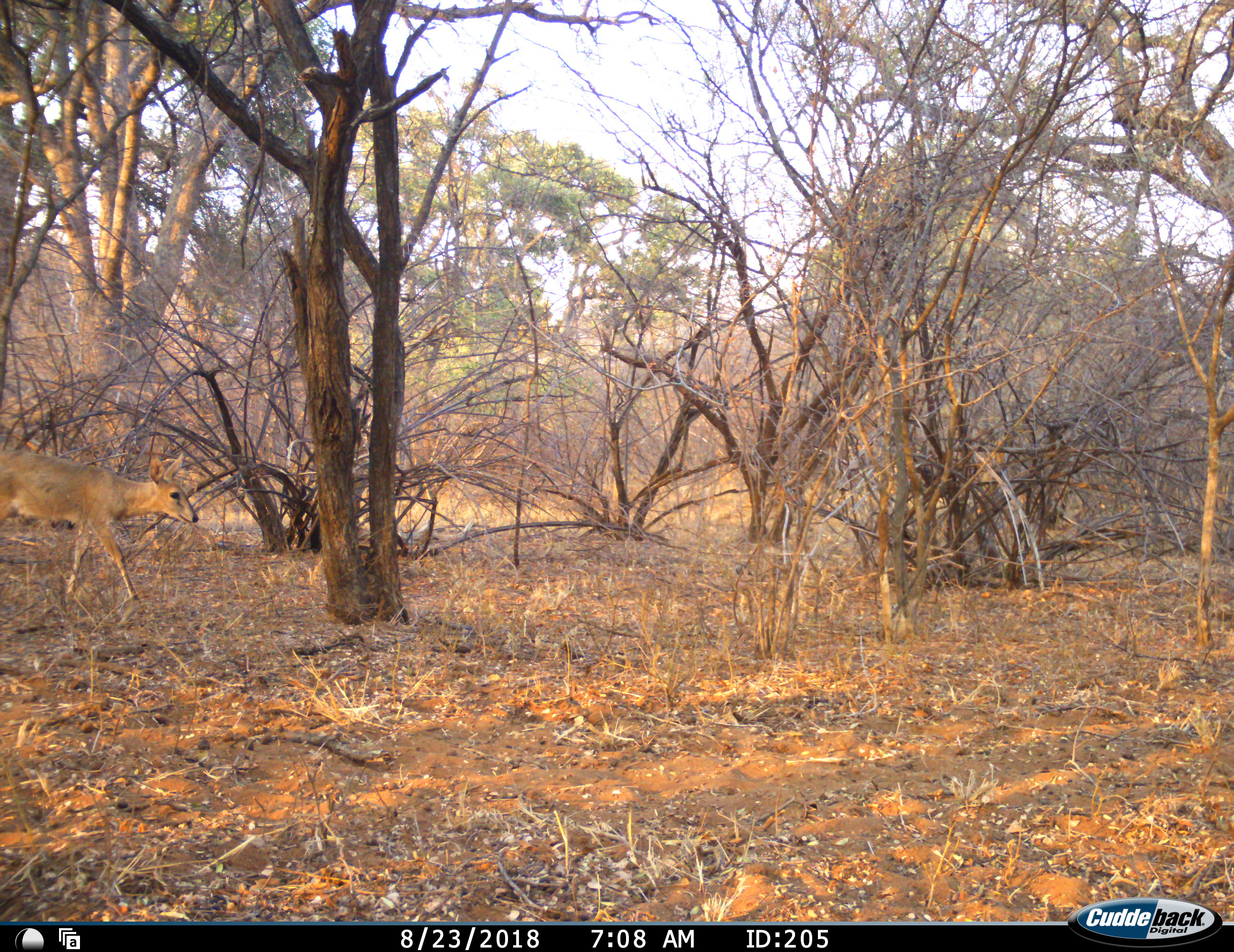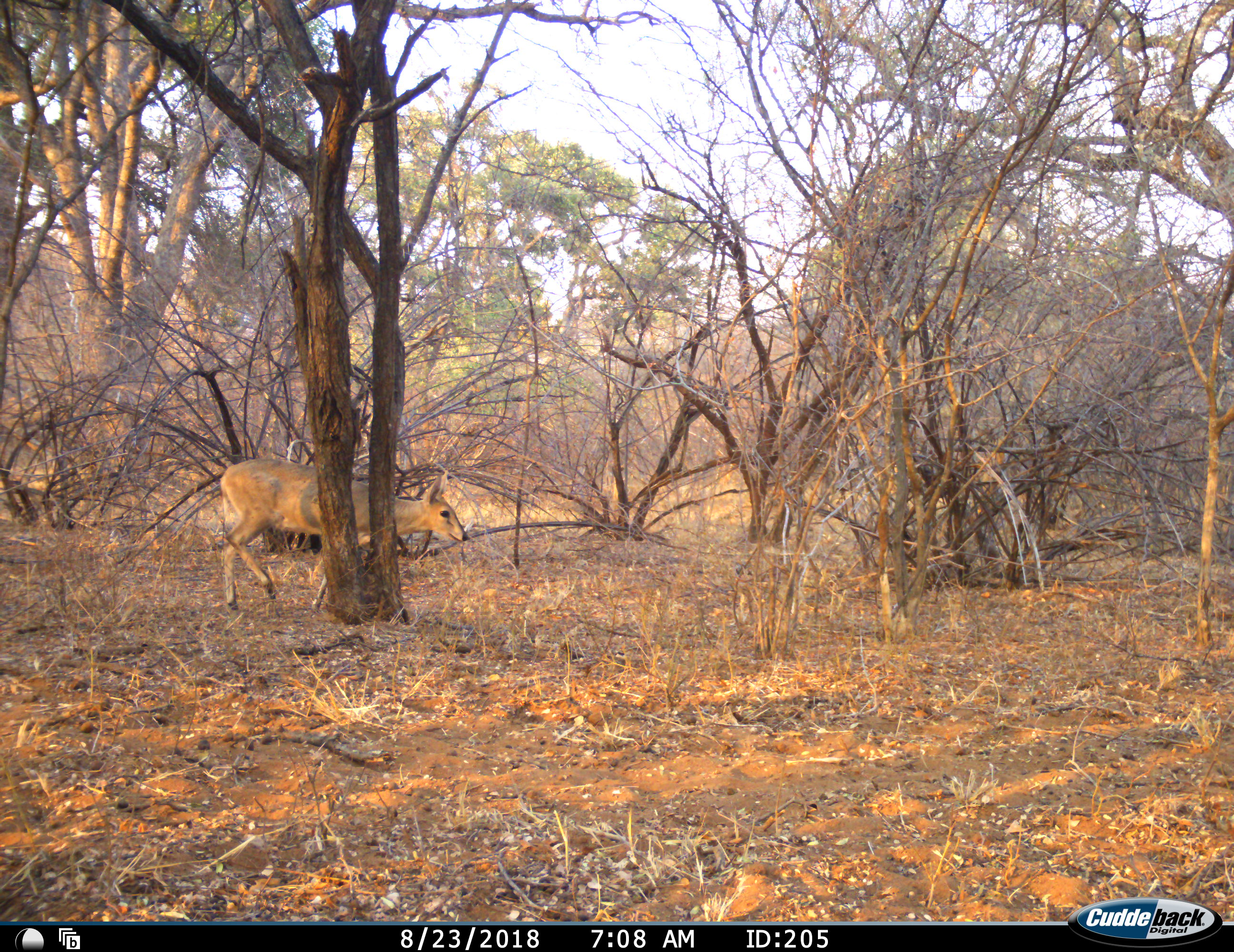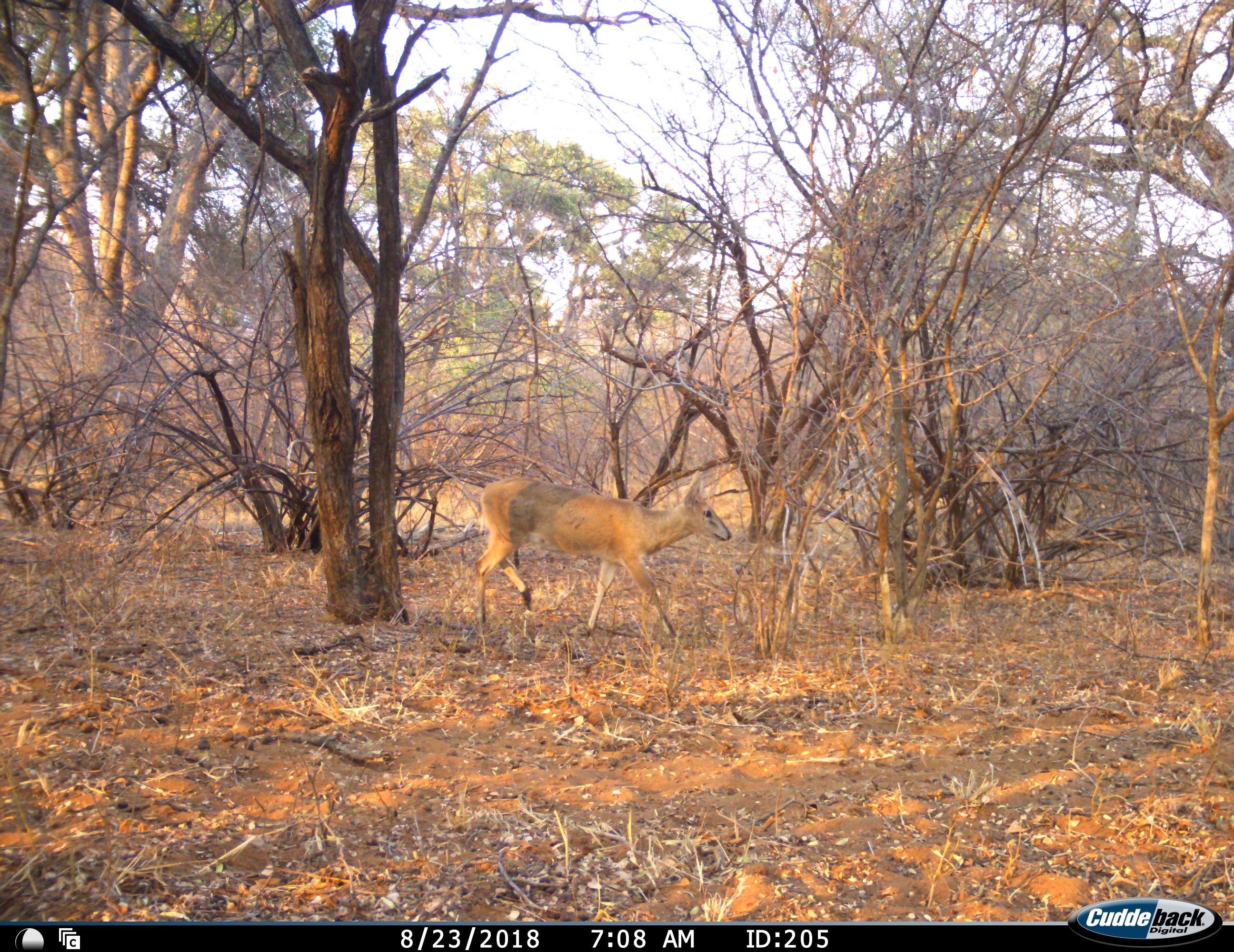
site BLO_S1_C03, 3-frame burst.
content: unidentified animal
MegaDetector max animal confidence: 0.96